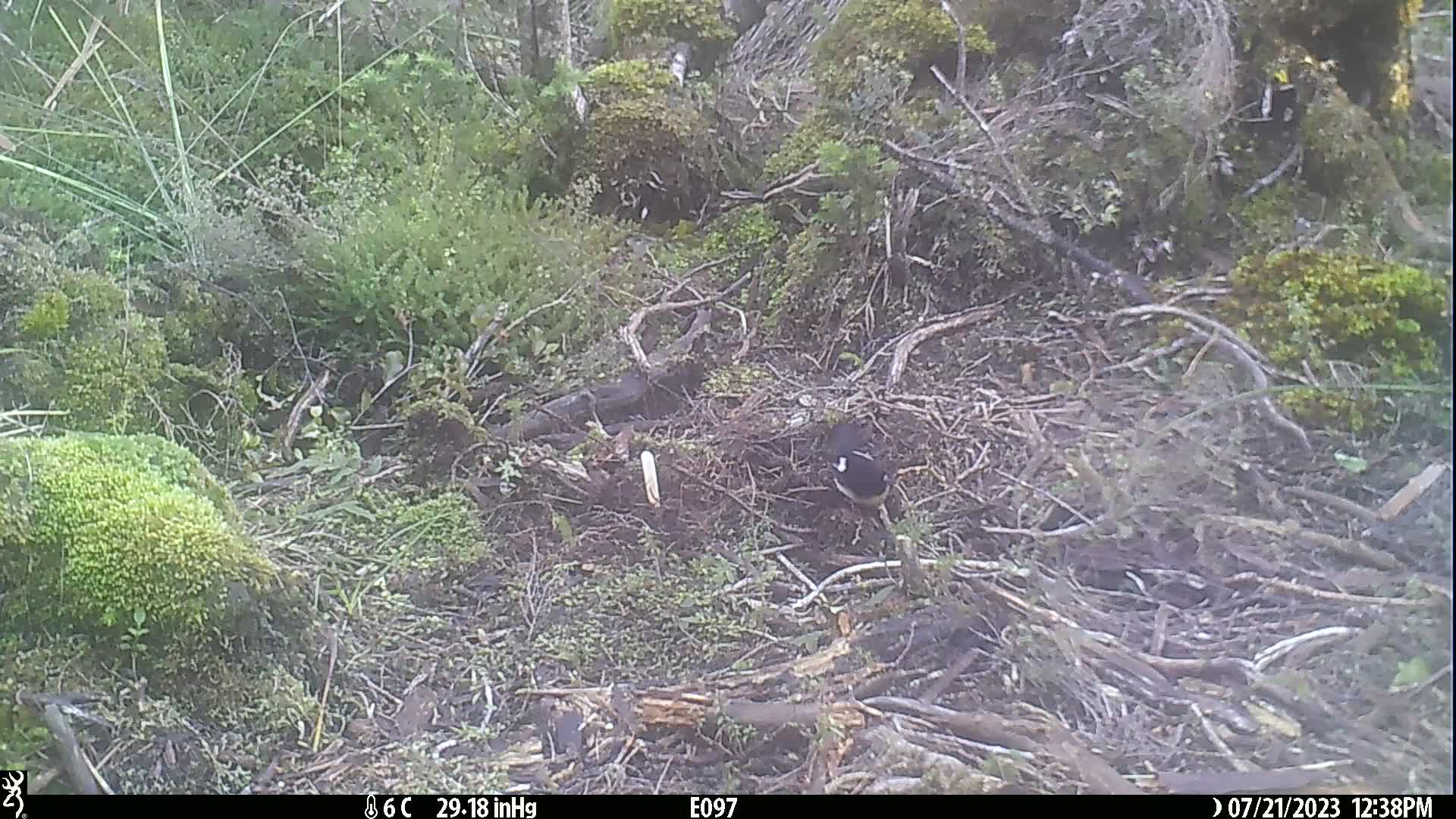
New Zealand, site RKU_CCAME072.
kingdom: Animalia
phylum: Chordata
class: Aves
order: Passeriformes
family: Petroicidae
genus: Petroica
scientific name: Petroica macrocephala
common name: tomtit